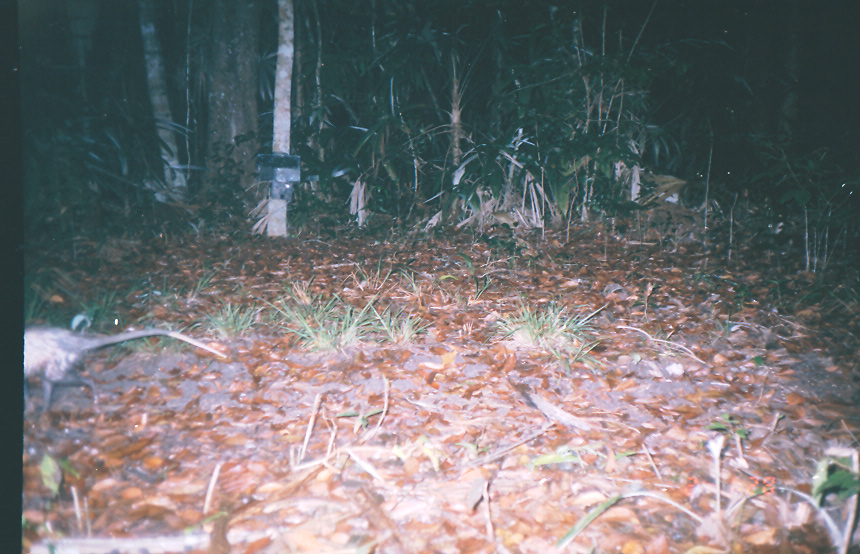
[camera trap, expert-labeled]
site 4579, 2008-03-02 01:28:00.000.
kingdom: Animalia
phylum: Chordata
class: Mammalia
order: Didelphimorphia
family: Didelphidae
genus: Didelphis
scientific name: Didelphis virginiana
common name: virginia opossum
Didelphis virginiana (virginia opossum).